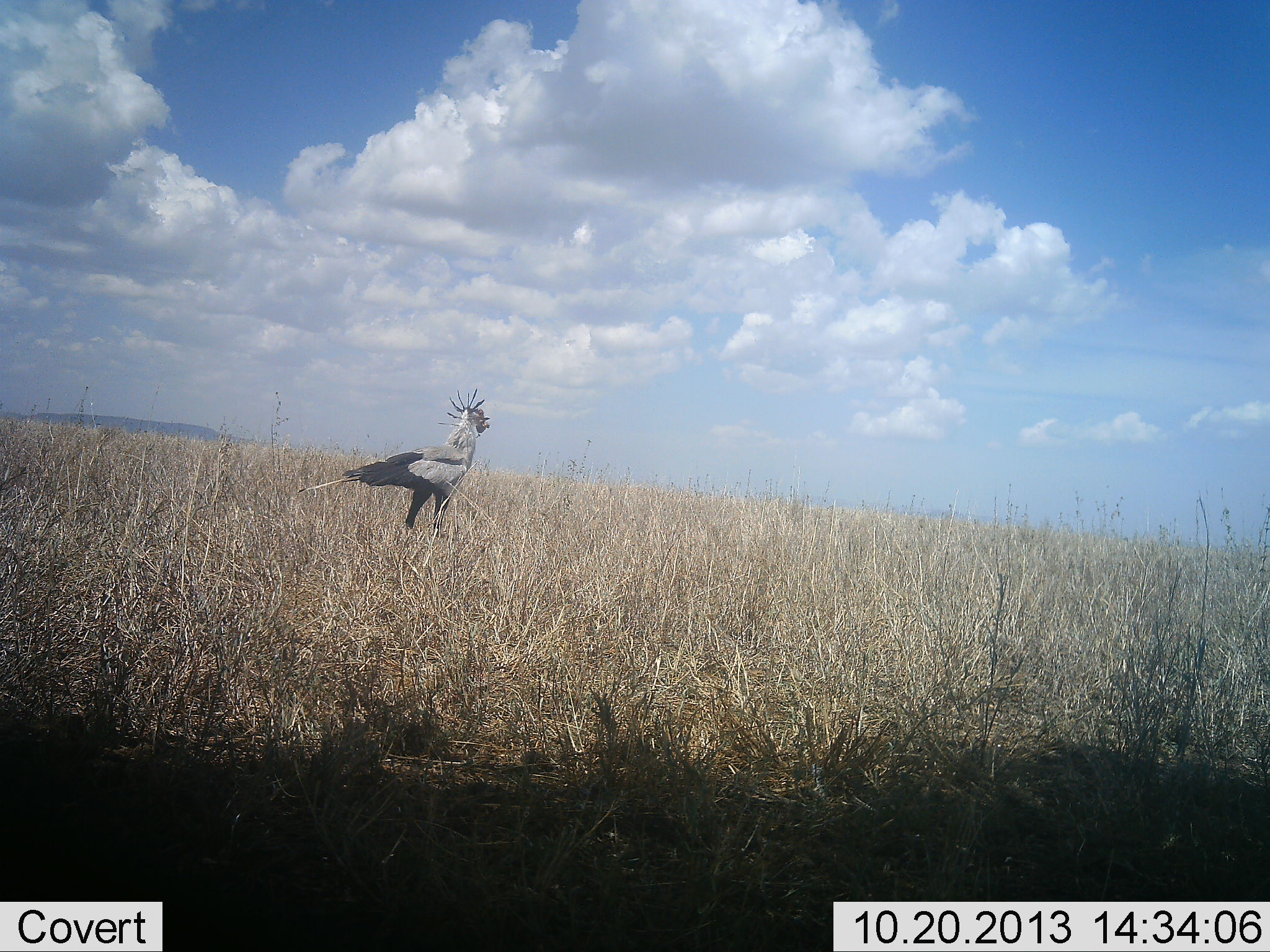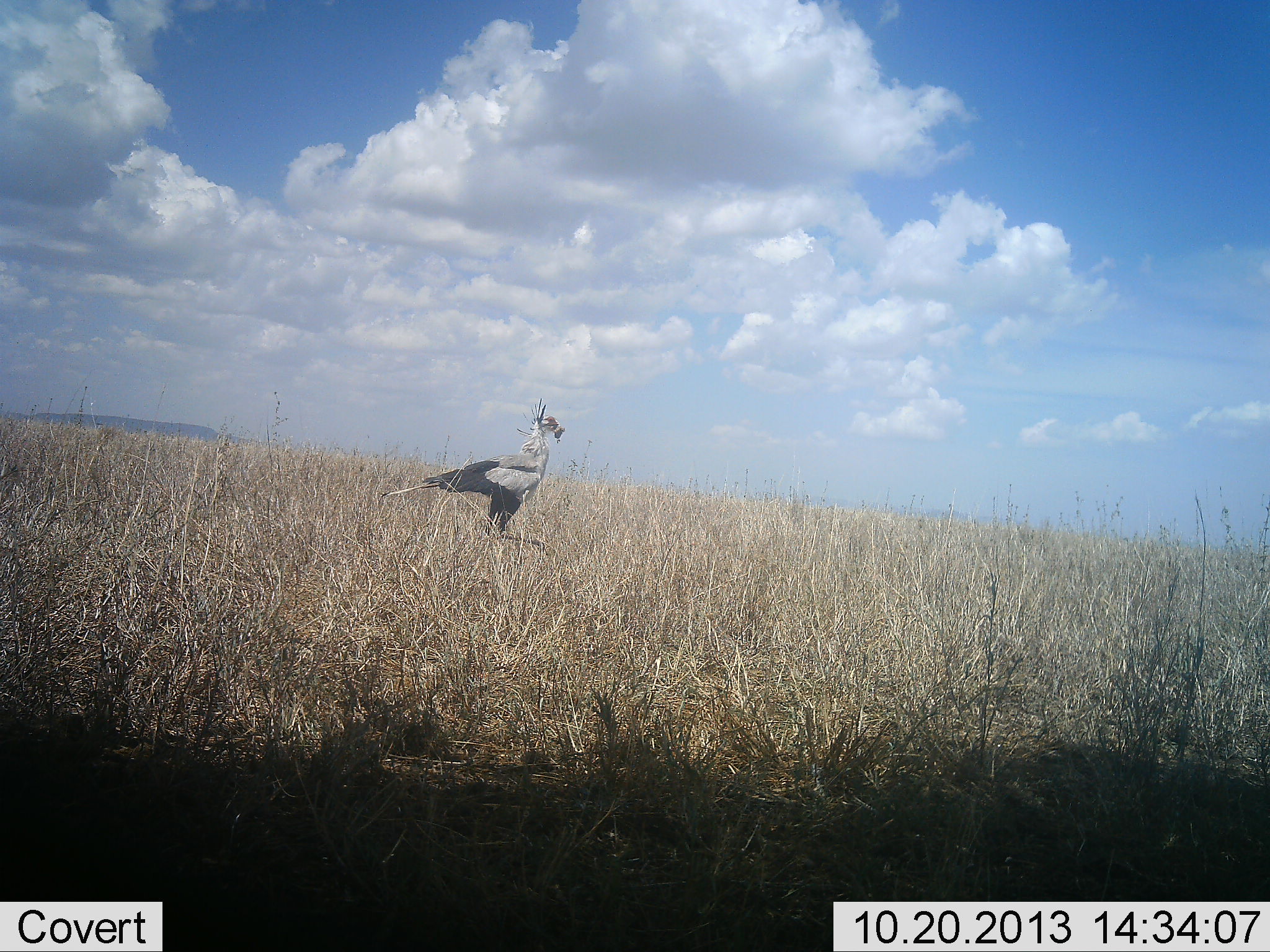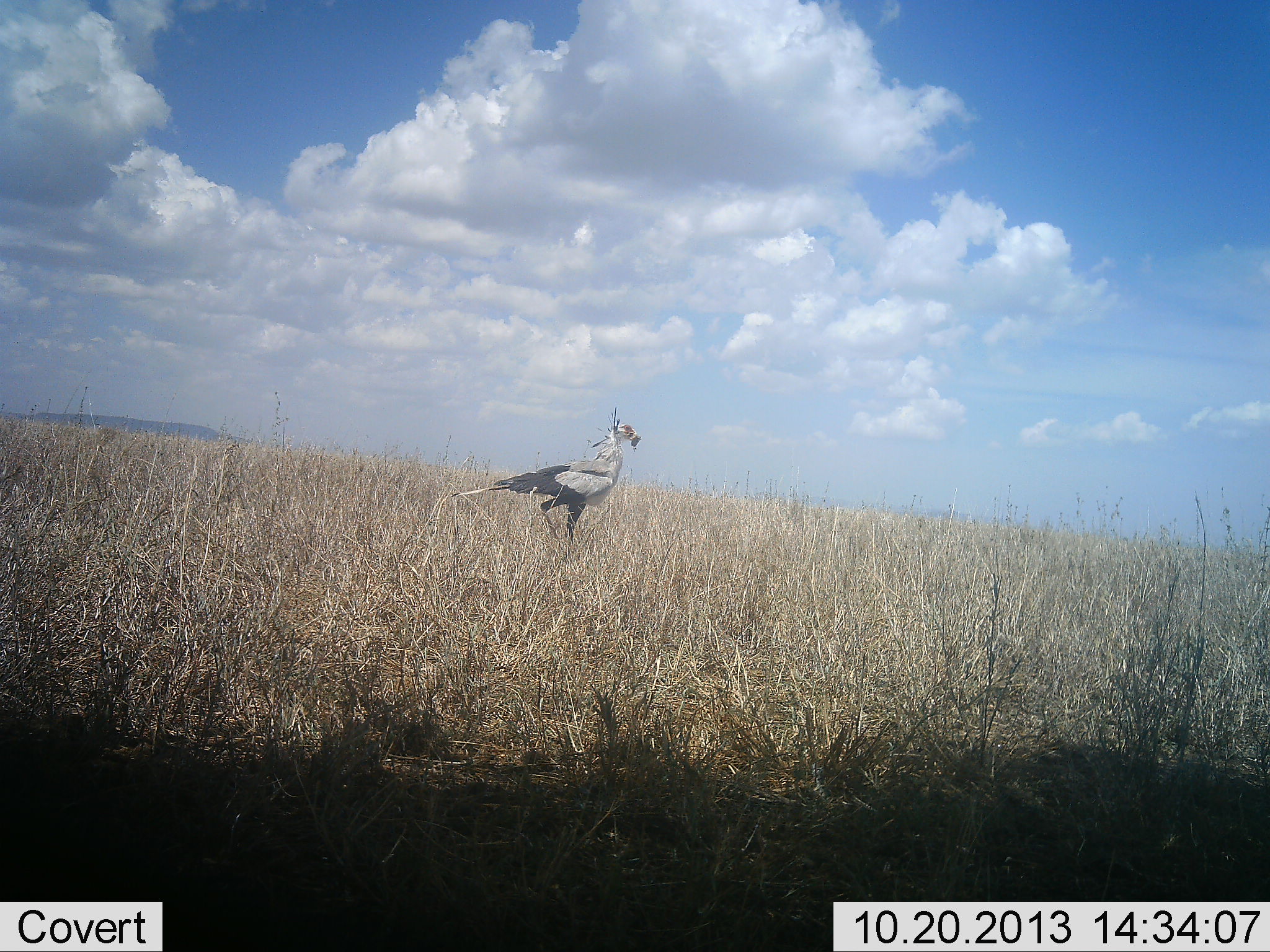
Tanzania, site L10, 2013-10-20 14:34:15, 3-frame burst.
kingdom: Animalia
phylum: Chordata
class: Aves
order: Accipitriformes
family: Sagittariidae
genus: Sagittarius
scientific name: Sagittarius serpentarius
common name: secretary bird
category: secretarybird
Secretarybird (secretary bird) (Sagittarius serpentarius), count 1. Behavior (volunteer vote fractions): standing 19%, resting 0%, moving 75%, interacting 6%. Young present (vote fraction): 0%. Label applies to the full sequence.